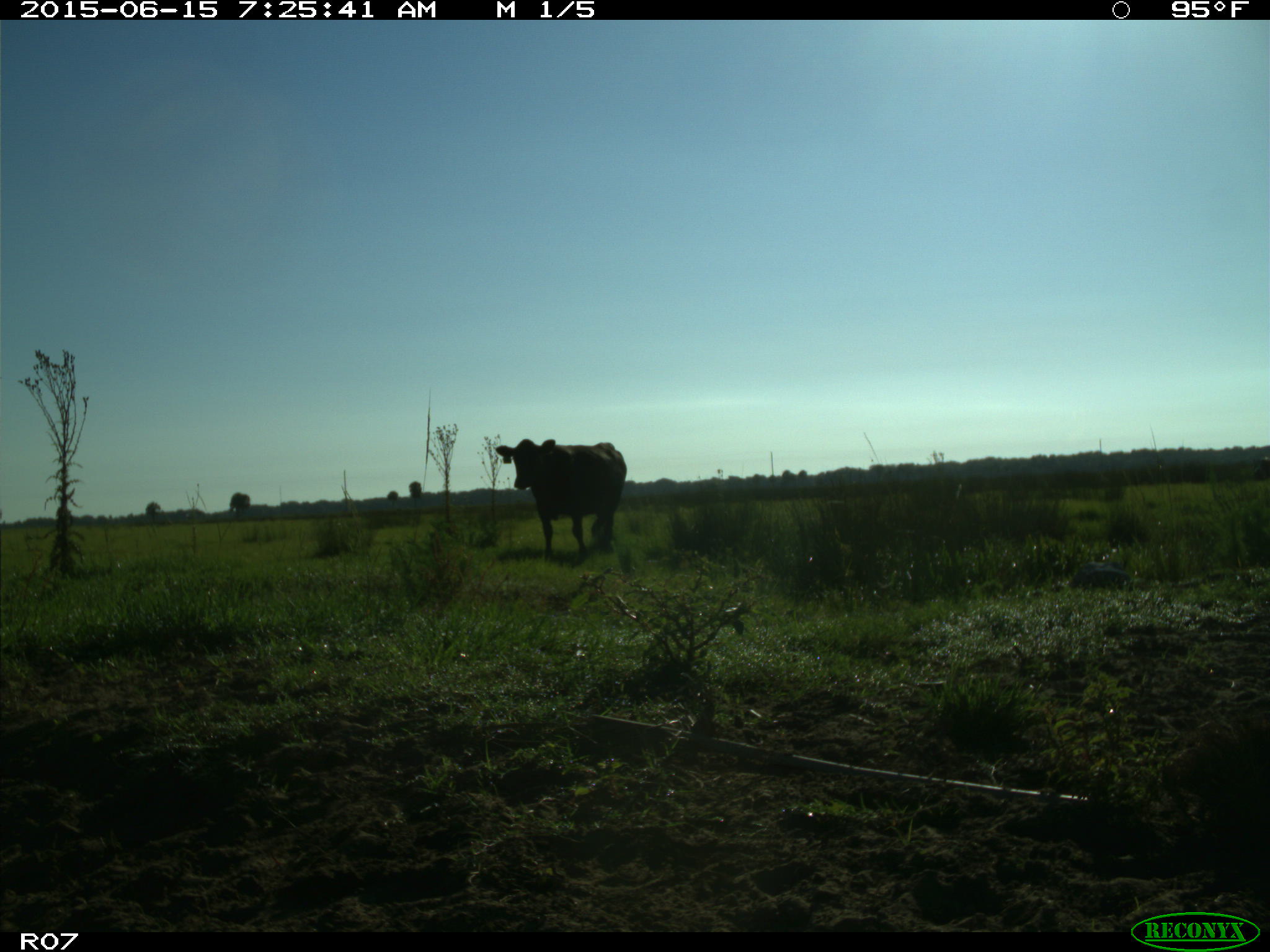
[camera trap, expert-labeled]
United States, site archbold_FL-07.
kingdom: Animalia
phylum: Chordata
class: Mammalia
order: Artiodactyla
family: Bovidae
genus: Bos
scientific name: Bos taurus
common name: domestic cow